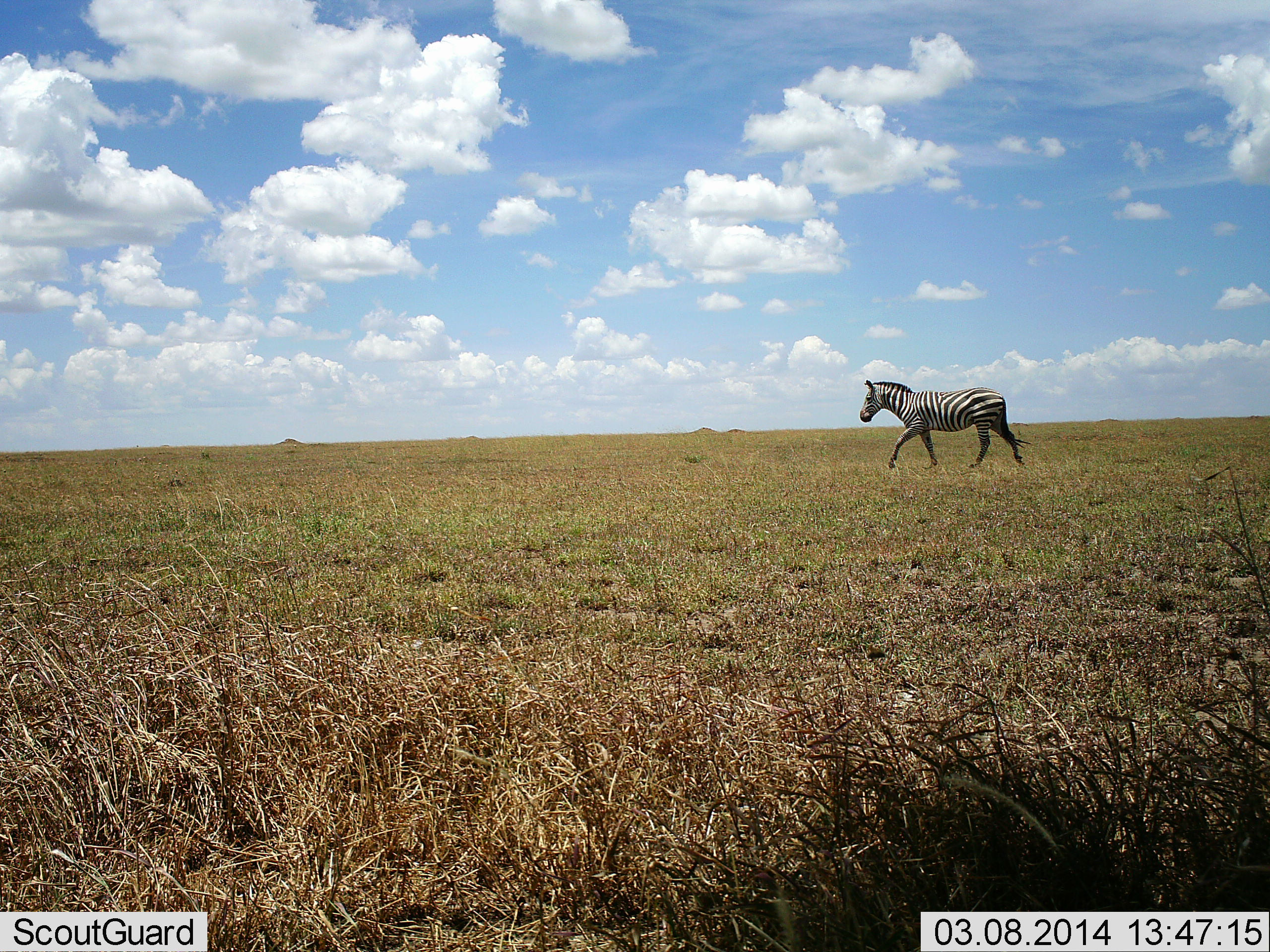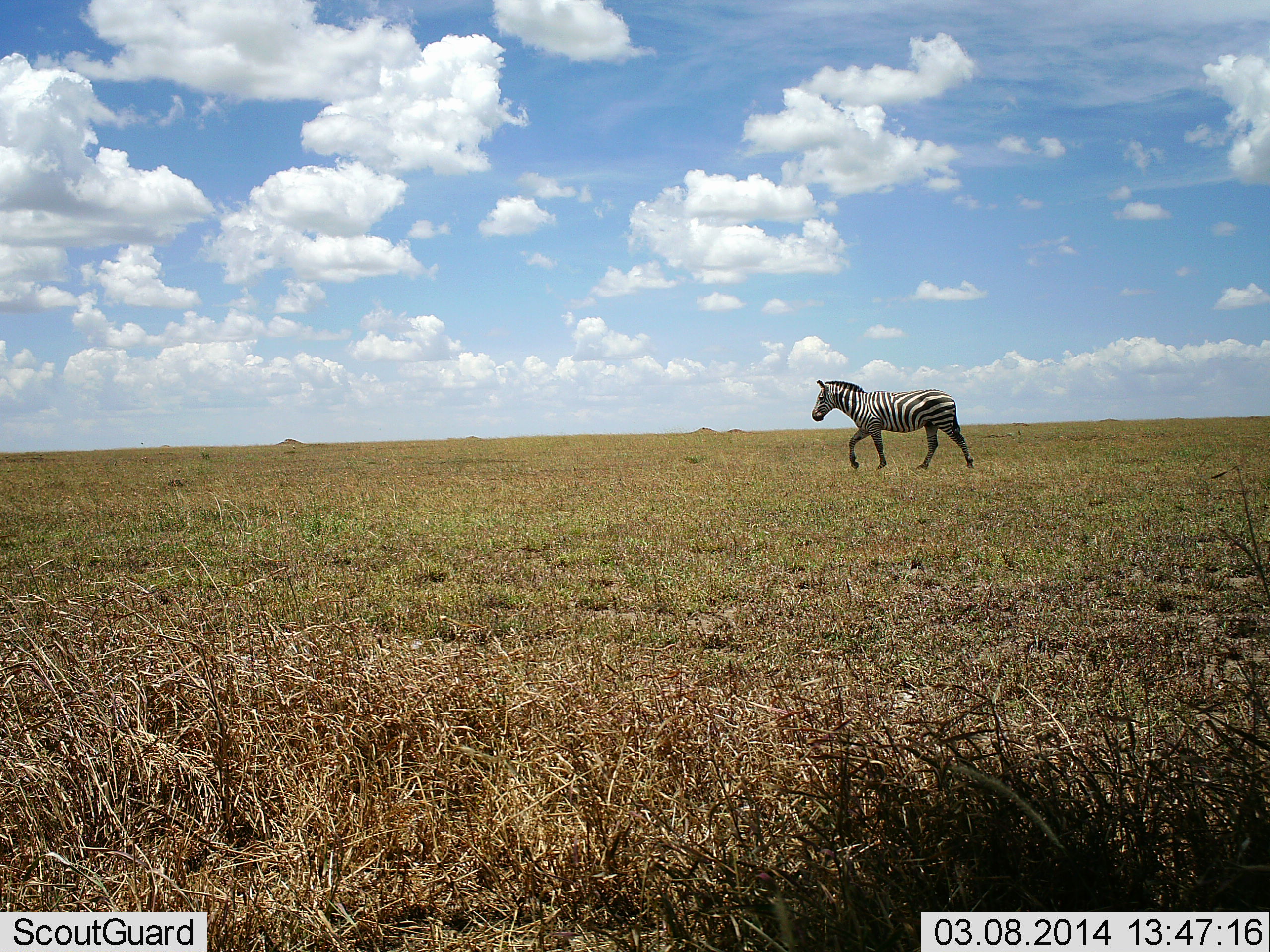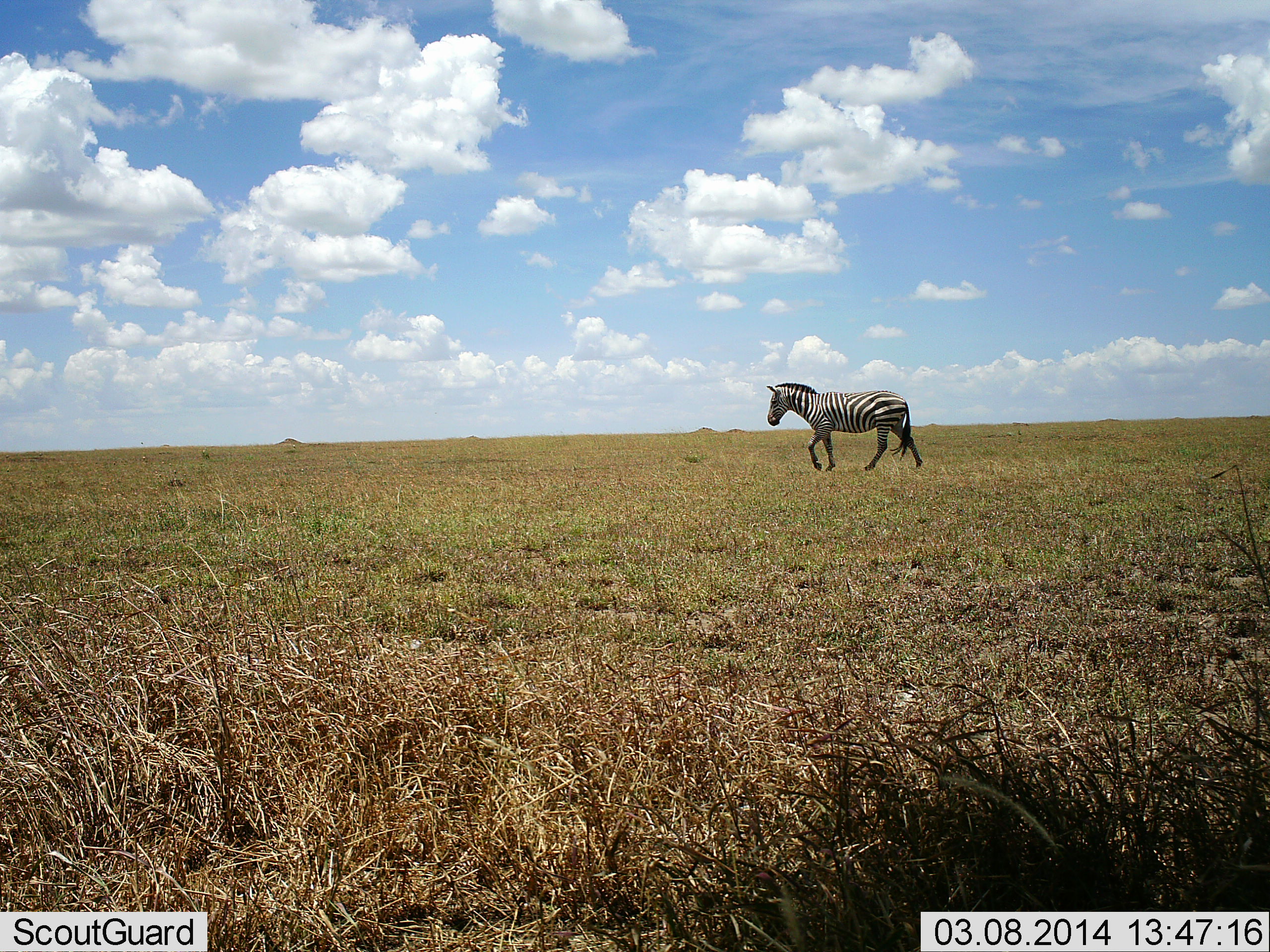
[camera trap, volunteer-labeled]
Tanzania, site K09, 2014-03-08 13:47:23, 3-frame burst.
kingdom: Animalia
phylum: Chordata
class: Mammalia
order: Perissodactyla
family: Equidae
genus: Equus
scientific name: Equus quagga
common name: plains zebra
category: zebra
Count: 1.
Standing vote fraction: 0%.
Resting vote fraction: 0%.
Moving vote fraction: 100%.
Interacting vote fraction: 0%.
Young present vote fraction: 0%.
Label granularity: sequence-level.